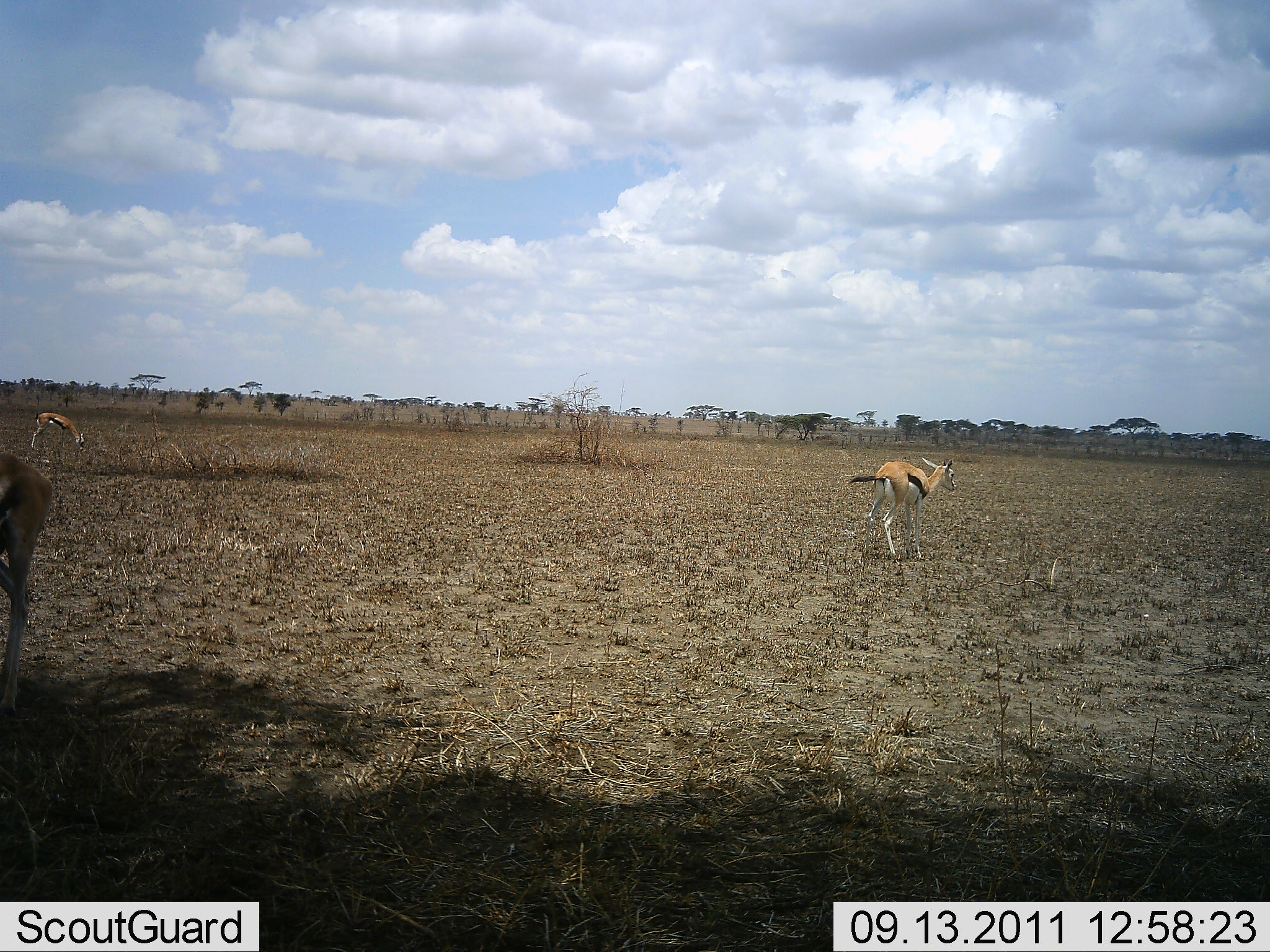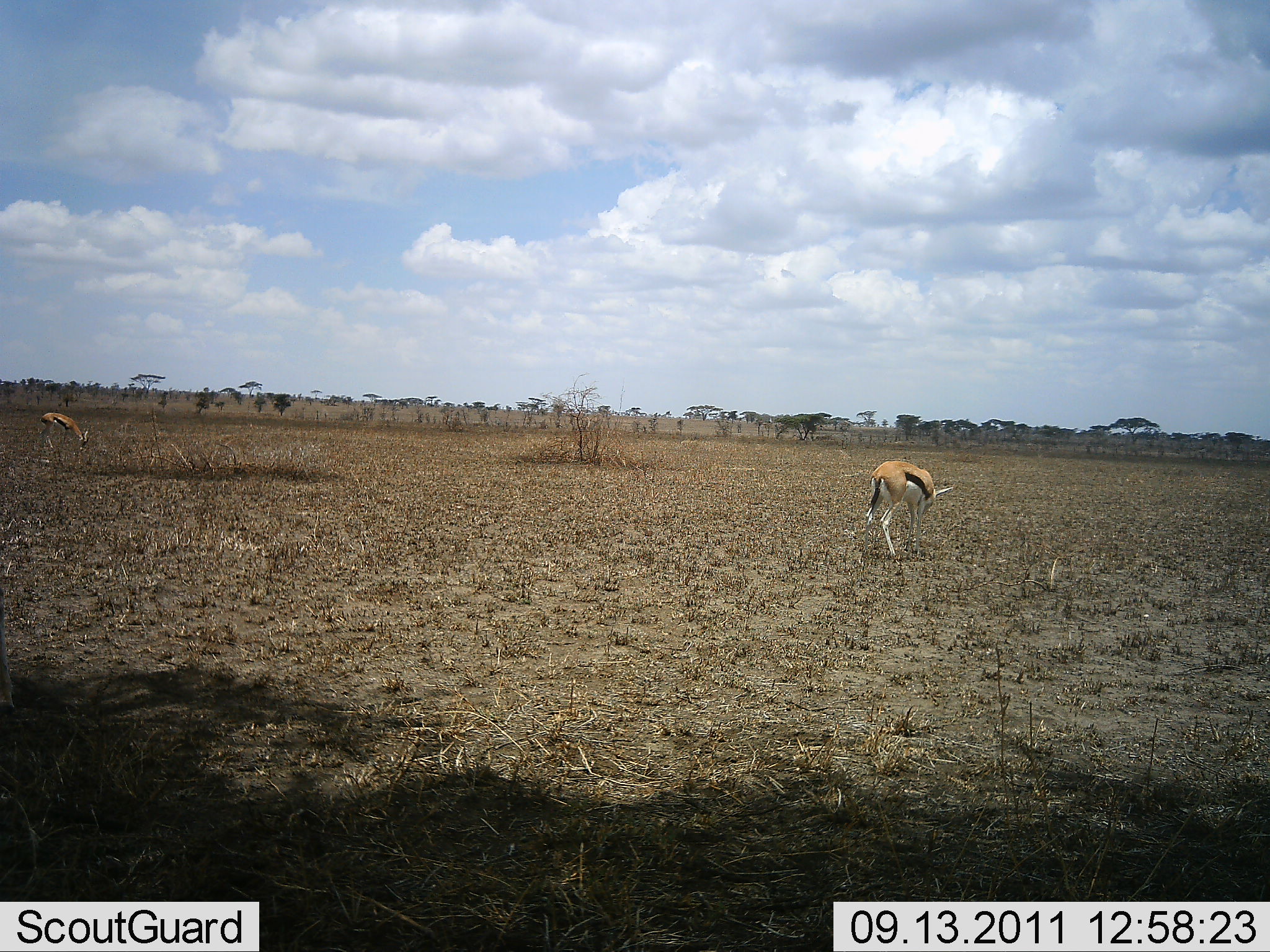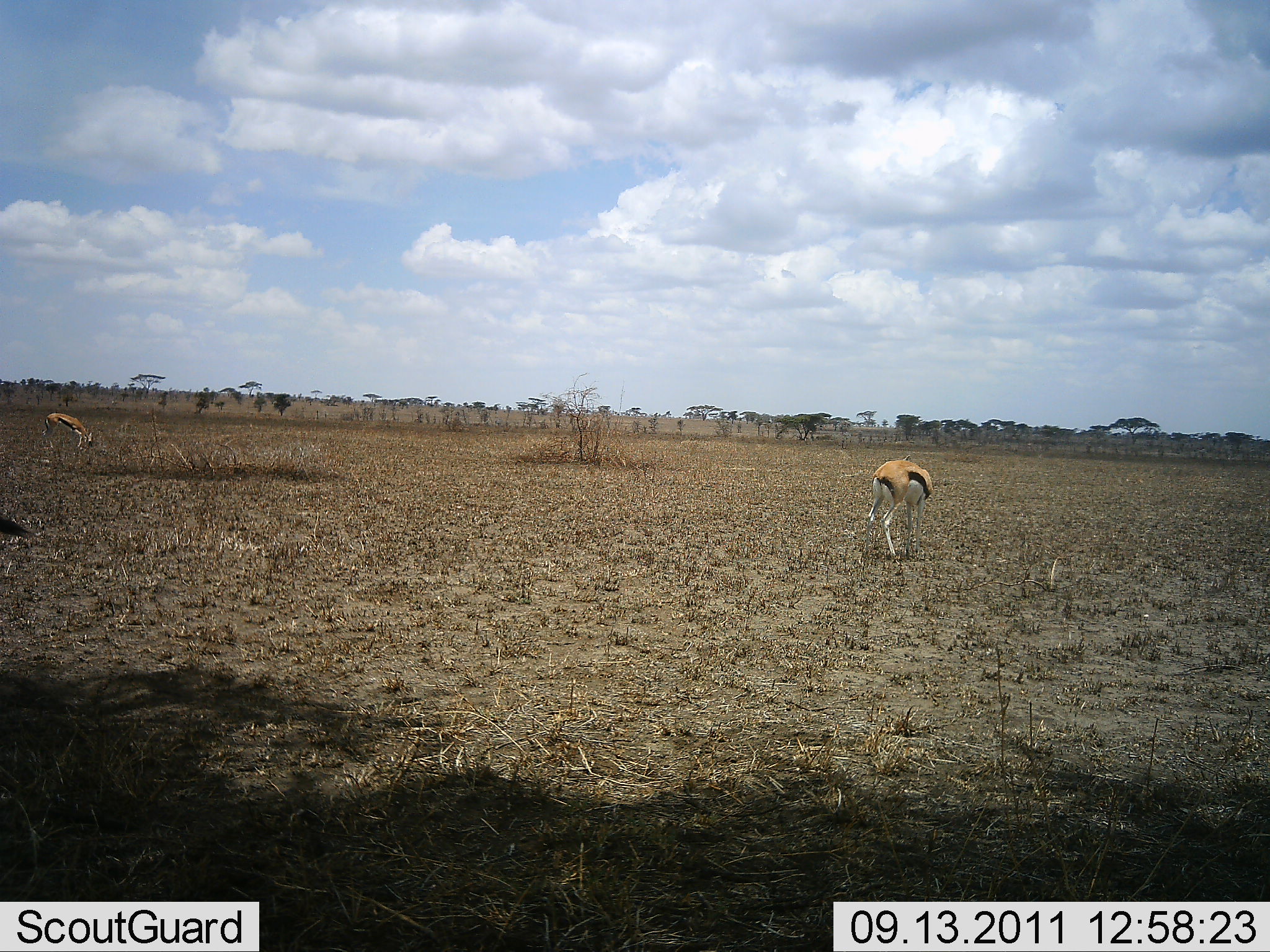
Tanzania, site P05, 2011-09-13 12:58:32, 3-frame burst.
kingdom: Animalia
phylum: Chordata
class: Mammalia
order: Artiodactyla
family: Bovidae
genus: Eudorcas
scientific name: Eudorcas thomsonii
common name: thomson's gazelle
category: gazellethomsons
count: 3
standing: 64%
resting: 0%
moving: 36%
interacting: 0%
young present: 0%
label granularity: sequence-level